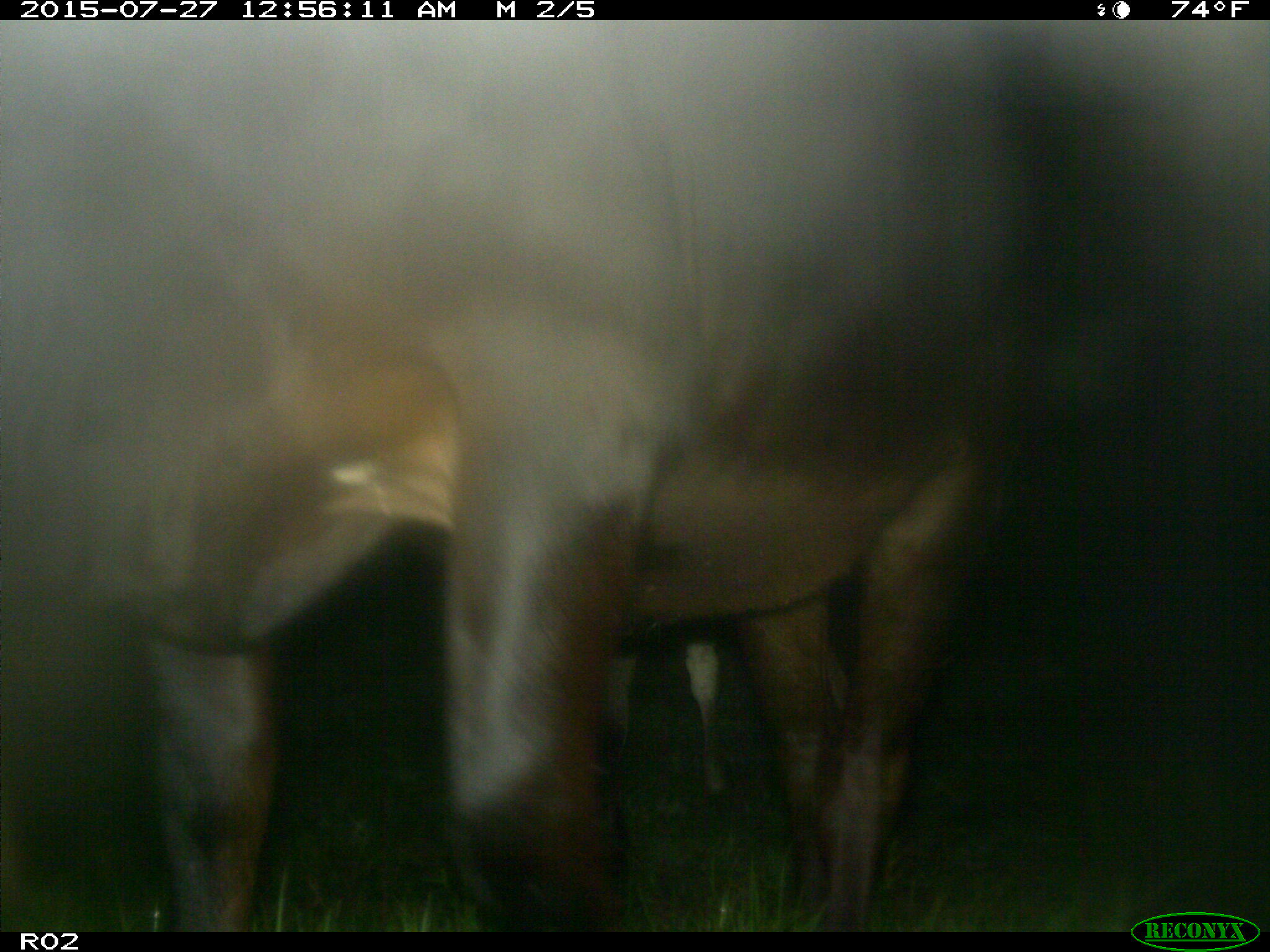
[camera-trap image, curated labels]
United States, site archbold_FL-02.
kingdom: Animalia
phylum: Chordata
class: Mammalia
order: Artiodactyla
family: Bovidae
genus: Bos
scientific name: Bos taurus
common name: domestic cow